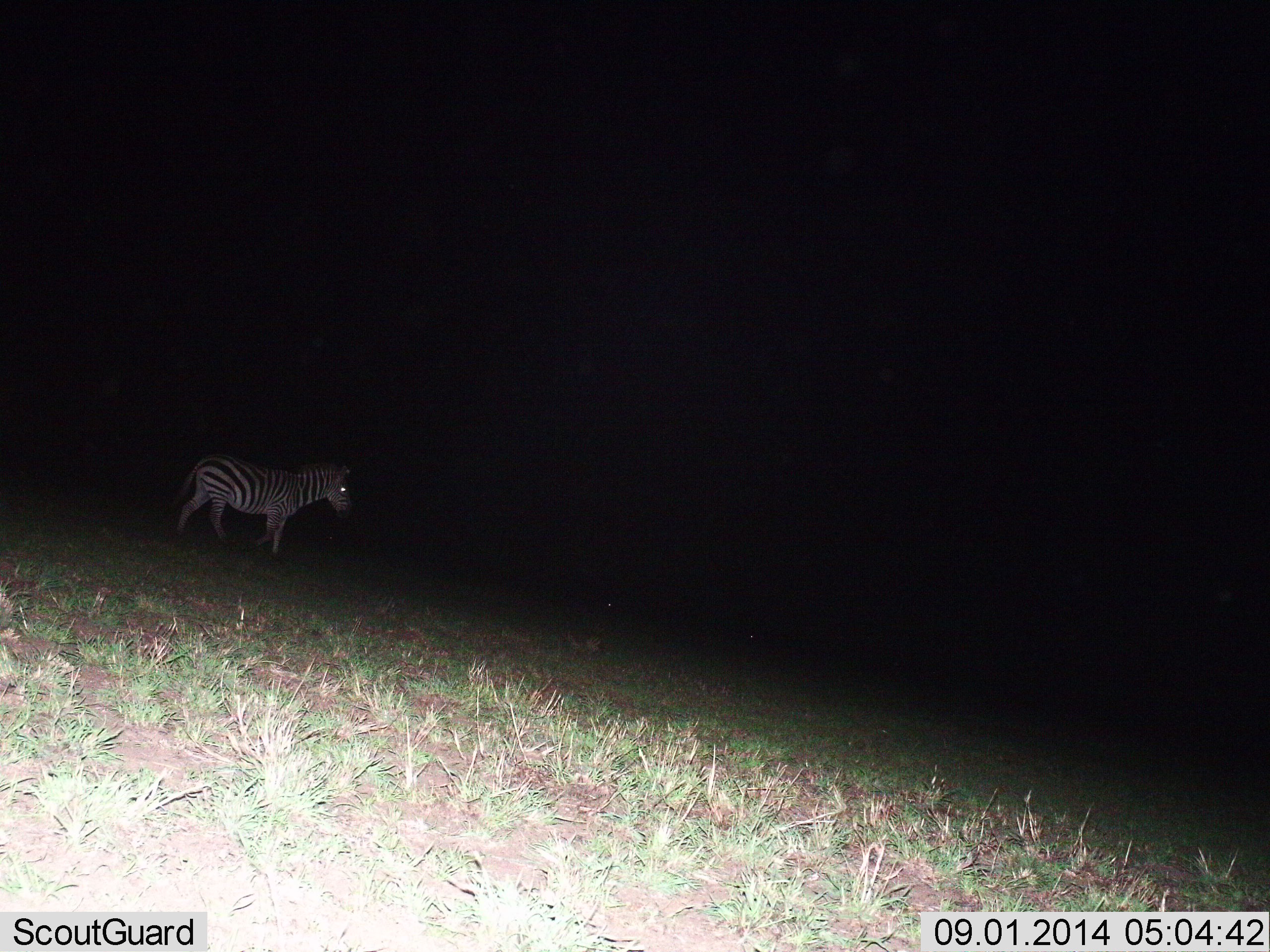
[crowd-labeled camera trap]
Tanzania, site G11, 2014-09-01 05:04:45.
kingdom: Animalia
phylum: Chordata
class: Mammalia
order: Perissodactyla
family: Equidae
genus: Equus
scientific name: Equus quagga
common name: plains zebra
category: zebra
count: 1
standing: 80%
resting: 0%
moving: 20%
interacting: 0%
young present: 0%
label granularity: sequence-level